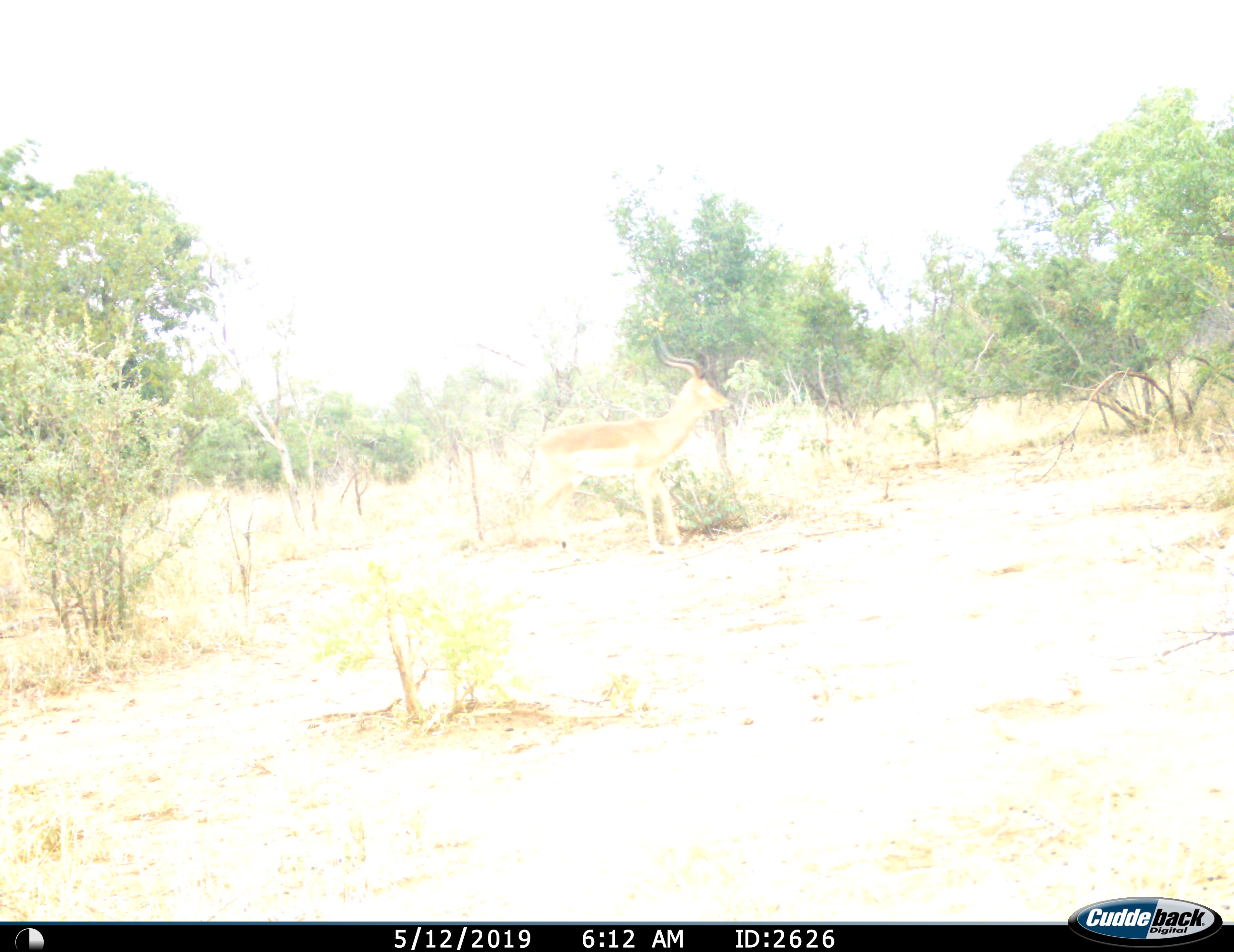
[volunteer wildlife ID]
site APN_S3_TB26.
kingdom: Animalia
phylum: Chordata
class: Mammalia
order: Artiodactyla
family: Bovidae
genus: Aepyceros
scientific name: Aepyceros melampus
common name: impala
Impala (Aepyceros melampus), count 1. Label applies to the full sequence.